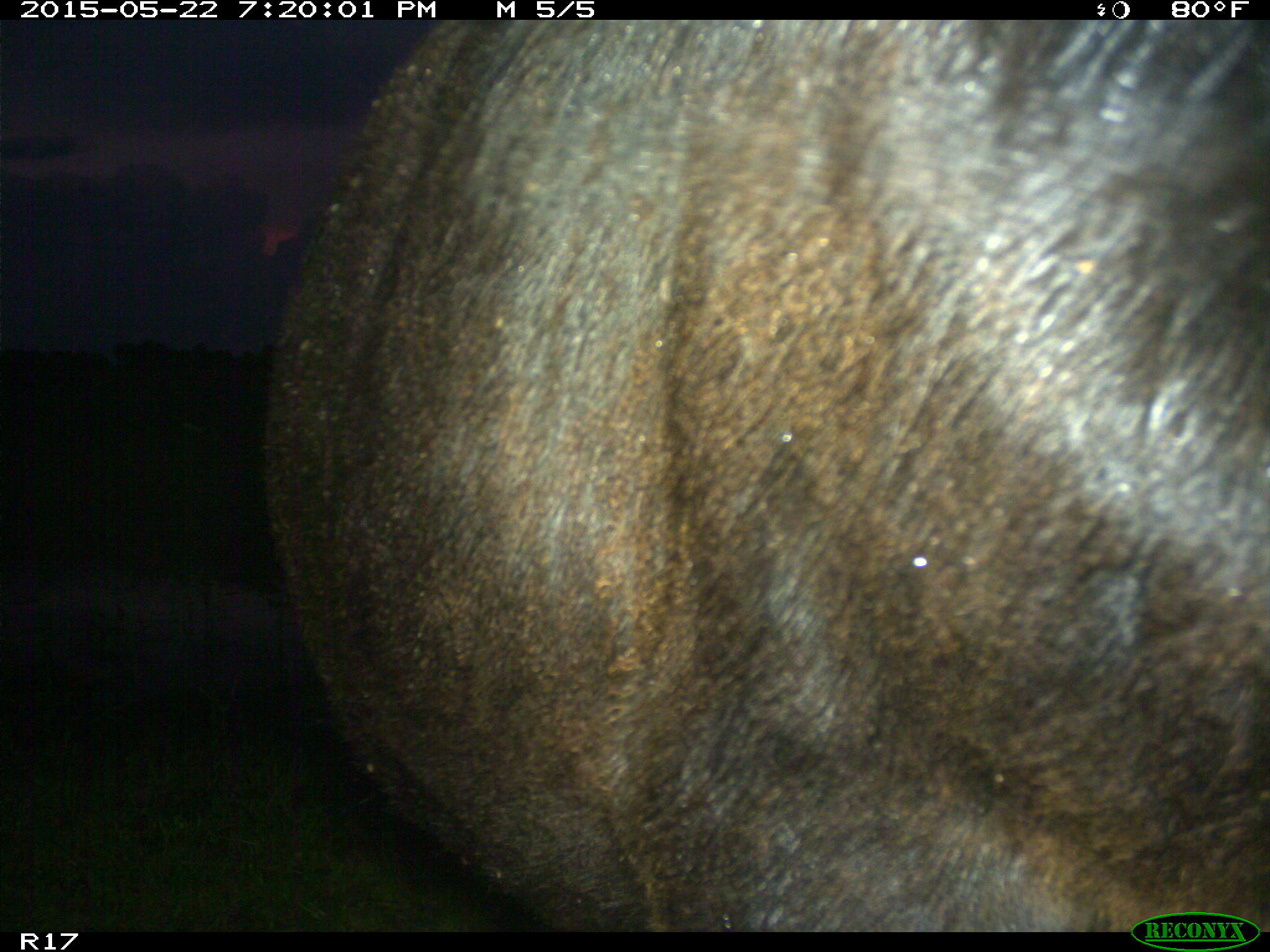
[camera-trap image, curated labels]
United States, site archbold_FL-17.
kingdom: Animalia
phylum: Chordata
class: Mammalia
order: Artiodactyla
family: Bovidae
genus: Bos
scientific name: Bos taurus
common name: domestic cow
Bos taurus (domestic cow).